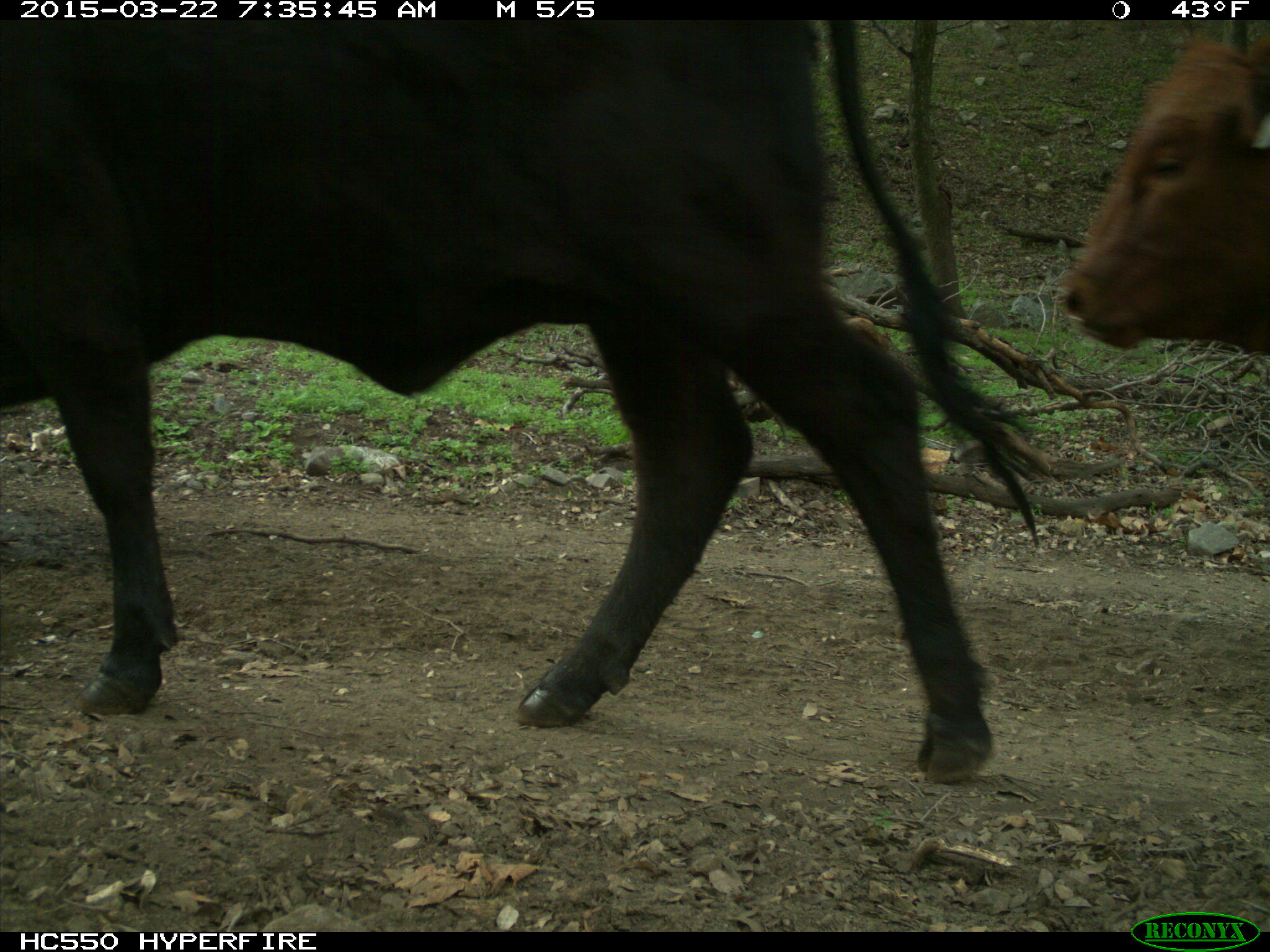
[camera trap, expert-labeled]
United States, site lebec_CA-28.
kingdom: Animalia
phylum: Chordata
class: Mammalia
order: Artiodactyla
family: Bovidae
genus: Bos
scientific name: Bos taurus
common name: domestic cow